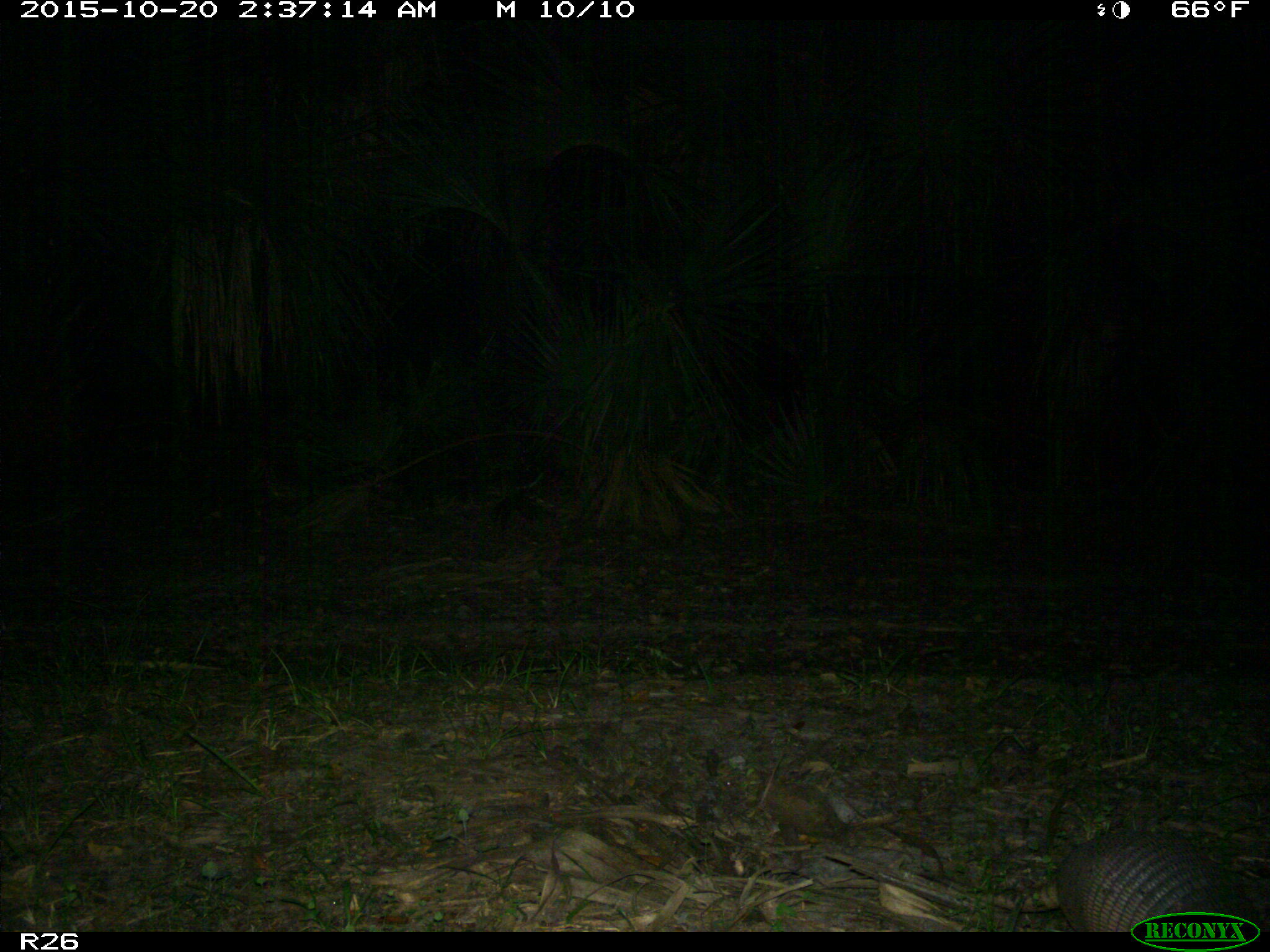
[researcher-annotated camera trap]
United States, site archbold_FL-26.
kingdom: Animalia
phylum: Chordata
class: Mammalia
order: Cingulata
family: Dasypodidae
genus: Dasypus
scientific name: Dasypus novemcinctus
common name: nine-banded armadillo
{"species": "Dasypus novemcinctus (nine-banded armadillo)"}